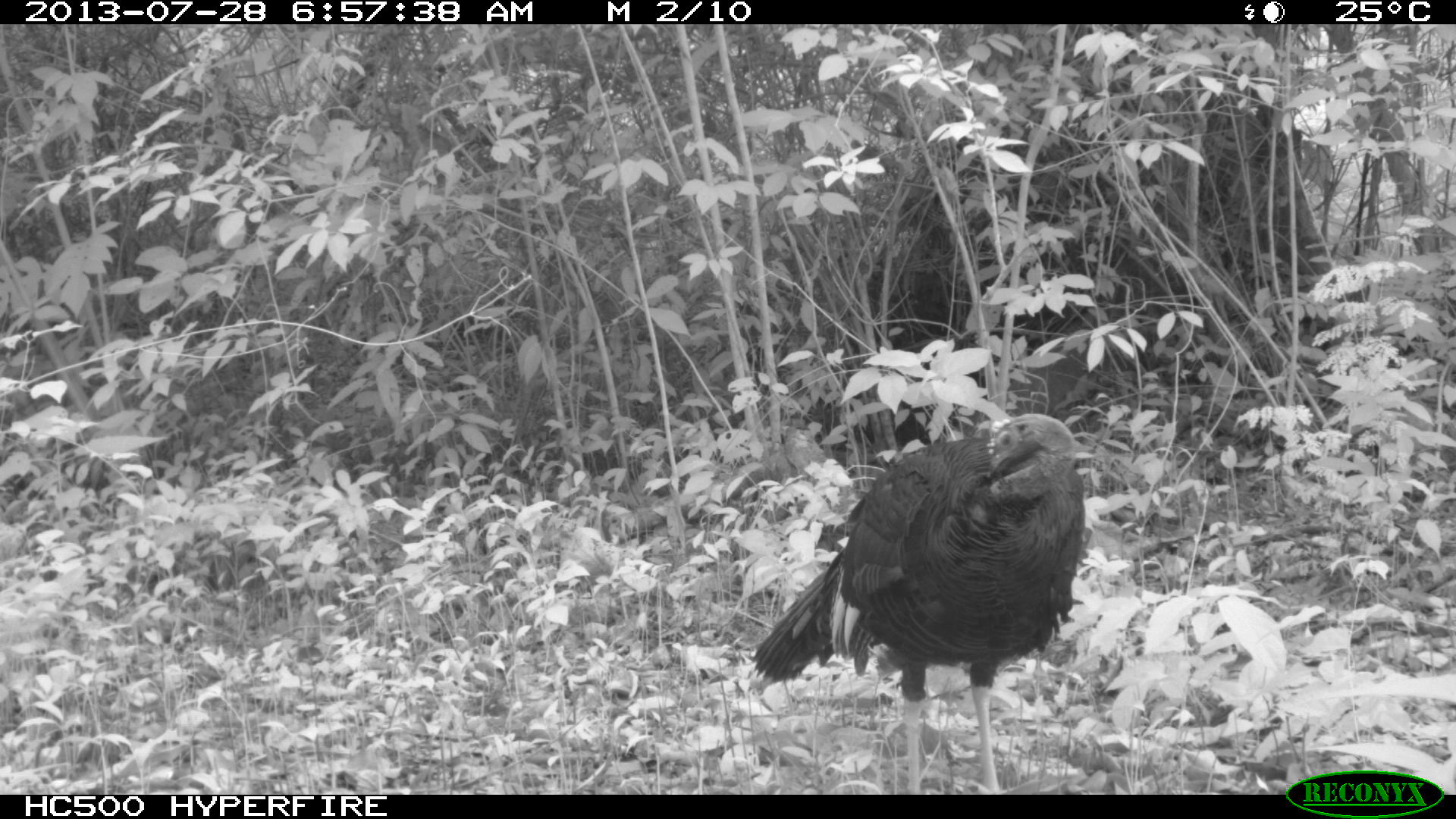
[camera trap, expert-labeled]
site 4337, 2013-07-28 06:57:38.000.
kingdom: Animalia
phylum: Chordata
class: Aves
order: Galliformes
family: Phasianidae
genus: Meleagris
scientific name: Meleagris ocellata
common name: ocellated turkey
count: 1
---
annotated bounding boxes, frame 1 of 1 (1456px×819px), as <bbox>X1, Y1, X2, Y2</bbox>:
meleagris ocellata: <bbox>751, 409, 1086, 793</bbox>